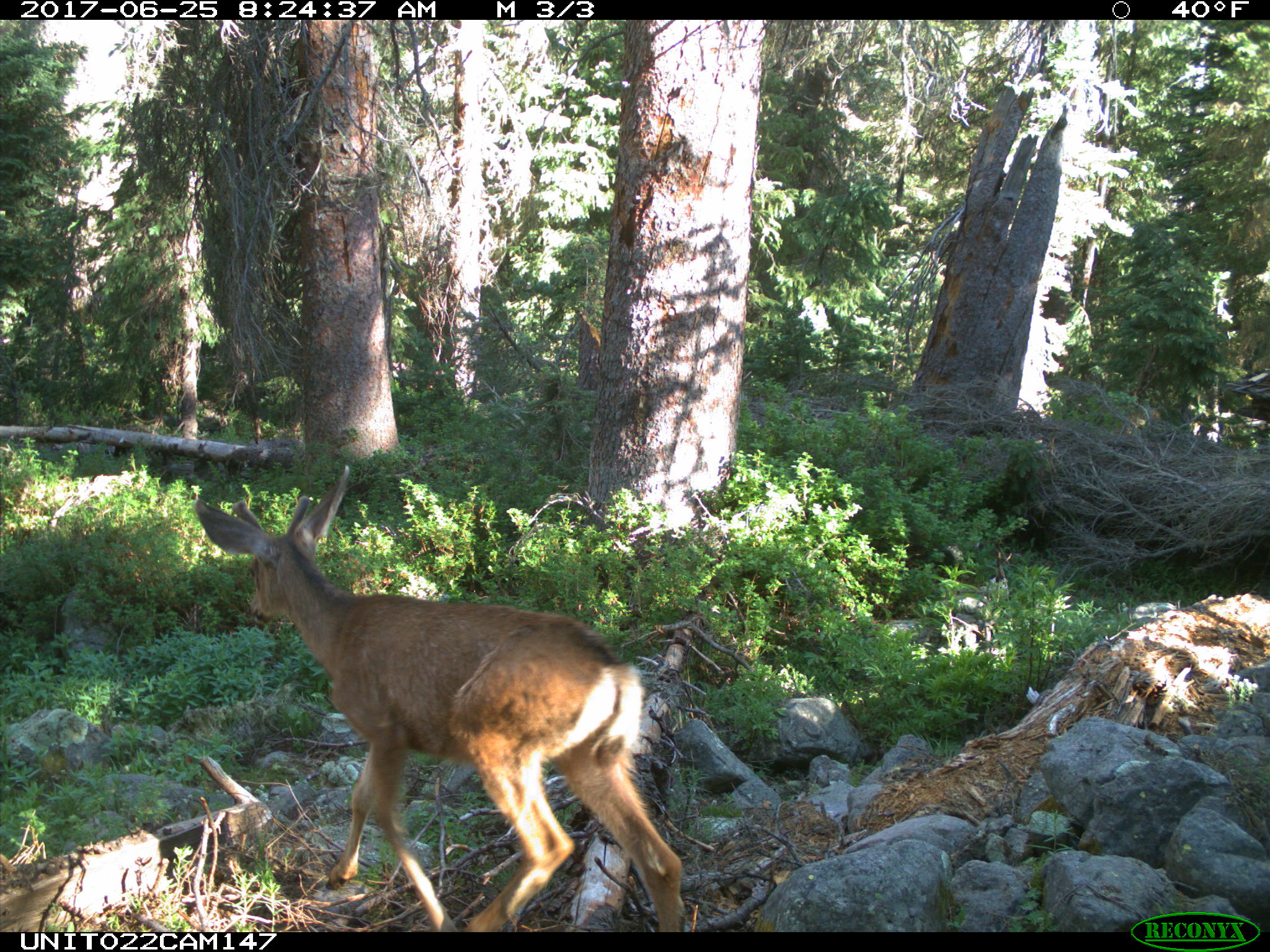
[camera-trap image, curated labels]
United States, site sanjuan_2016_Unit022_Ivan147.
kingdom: Animalia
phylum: Chordata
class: Mammalia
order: Artiodactyla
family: Cervidae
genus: Odocoileus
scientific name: Odocoileus hemionus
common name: mule deer